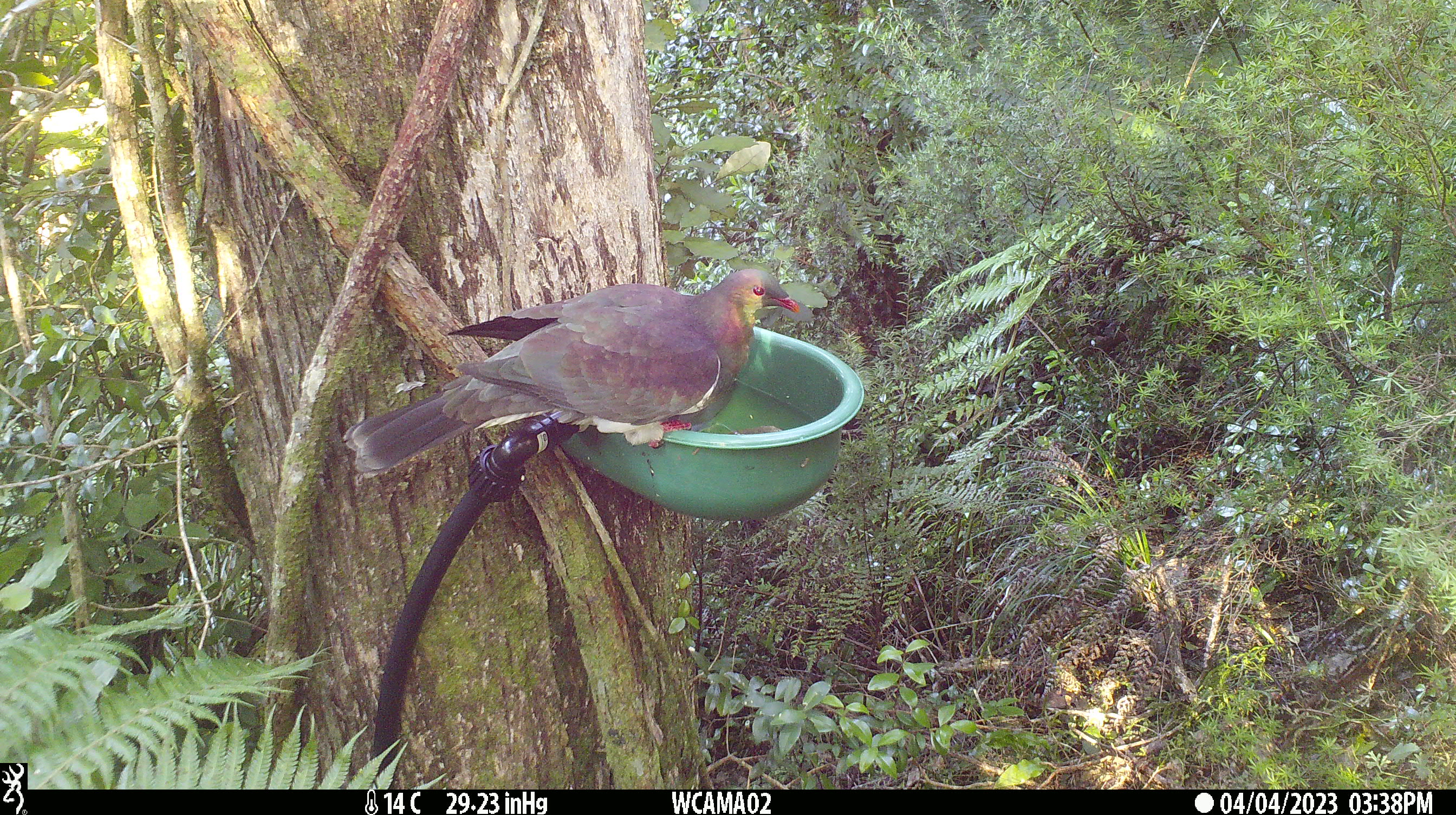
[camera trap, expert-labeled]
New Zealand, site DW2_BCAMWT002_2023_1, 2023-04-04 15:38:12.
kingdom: Animalia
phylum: Chordata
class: Aves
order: Columbiformes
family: Columbidae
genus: Hemiphaga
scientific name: Hemiphaga novaeseelandiae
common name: new zealand pigeon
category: kereru